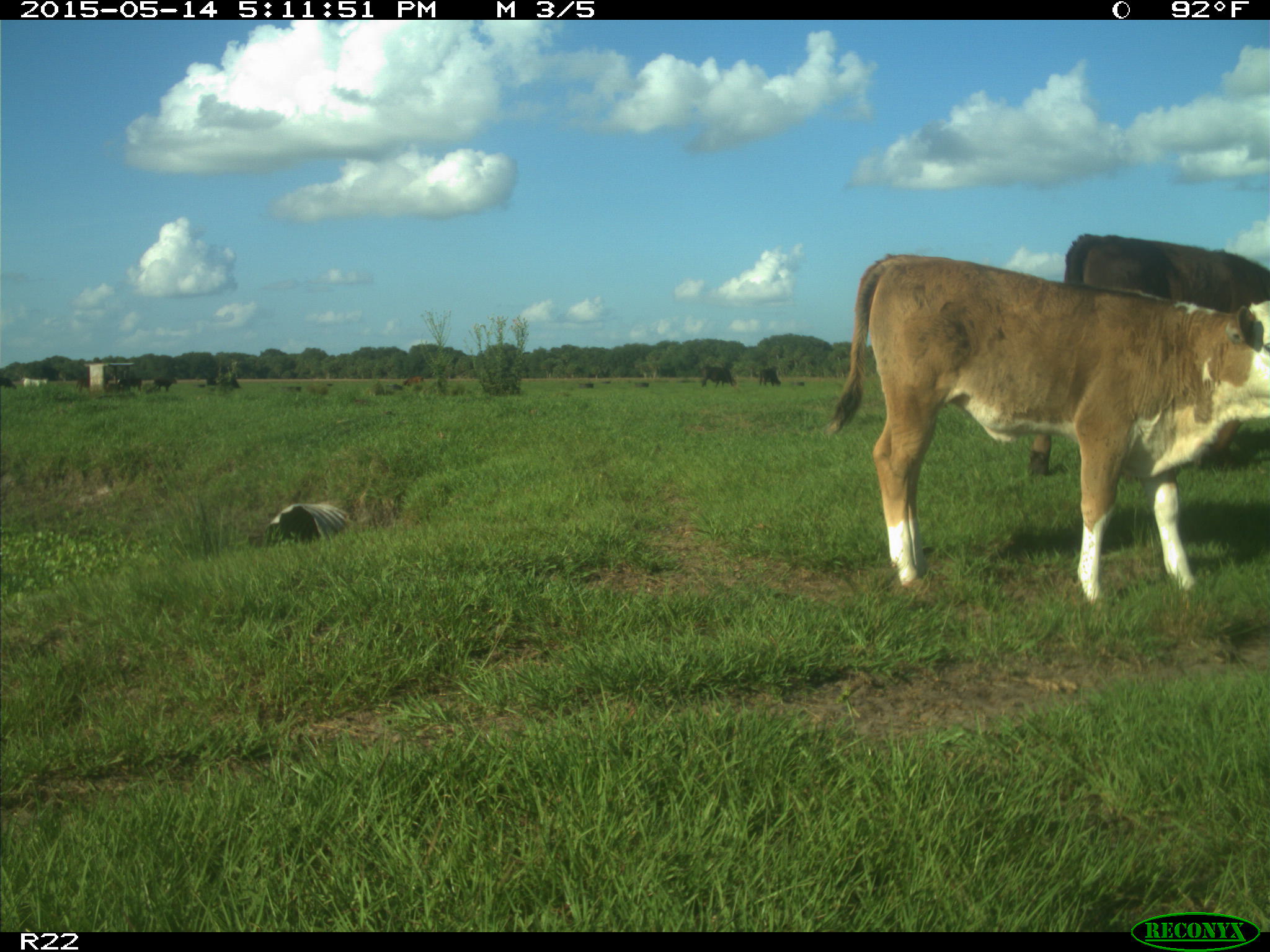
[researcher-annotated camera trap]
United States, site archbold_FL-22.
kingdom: Animalia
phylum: Chordata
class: Mammalia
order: Artiodactyla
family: Bovidae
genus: Bos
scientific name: Bos taurus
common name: domestic cow